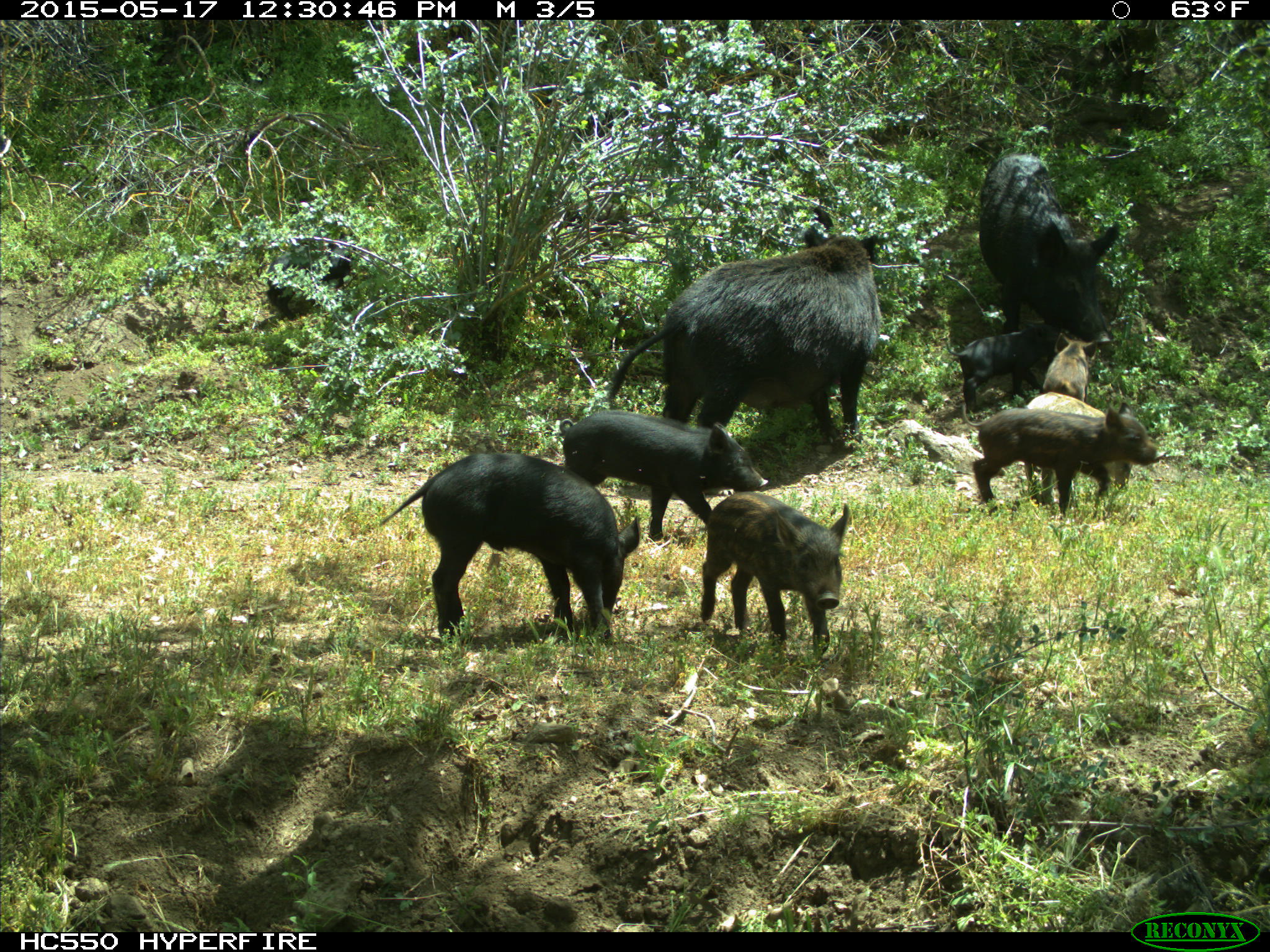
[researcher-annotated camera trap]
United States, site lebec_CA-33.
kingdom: Animalia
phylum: Chordata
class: Mammalia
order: Artiodactyla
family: Suidae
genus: Sus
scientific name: Sus scrofa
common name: wild boar